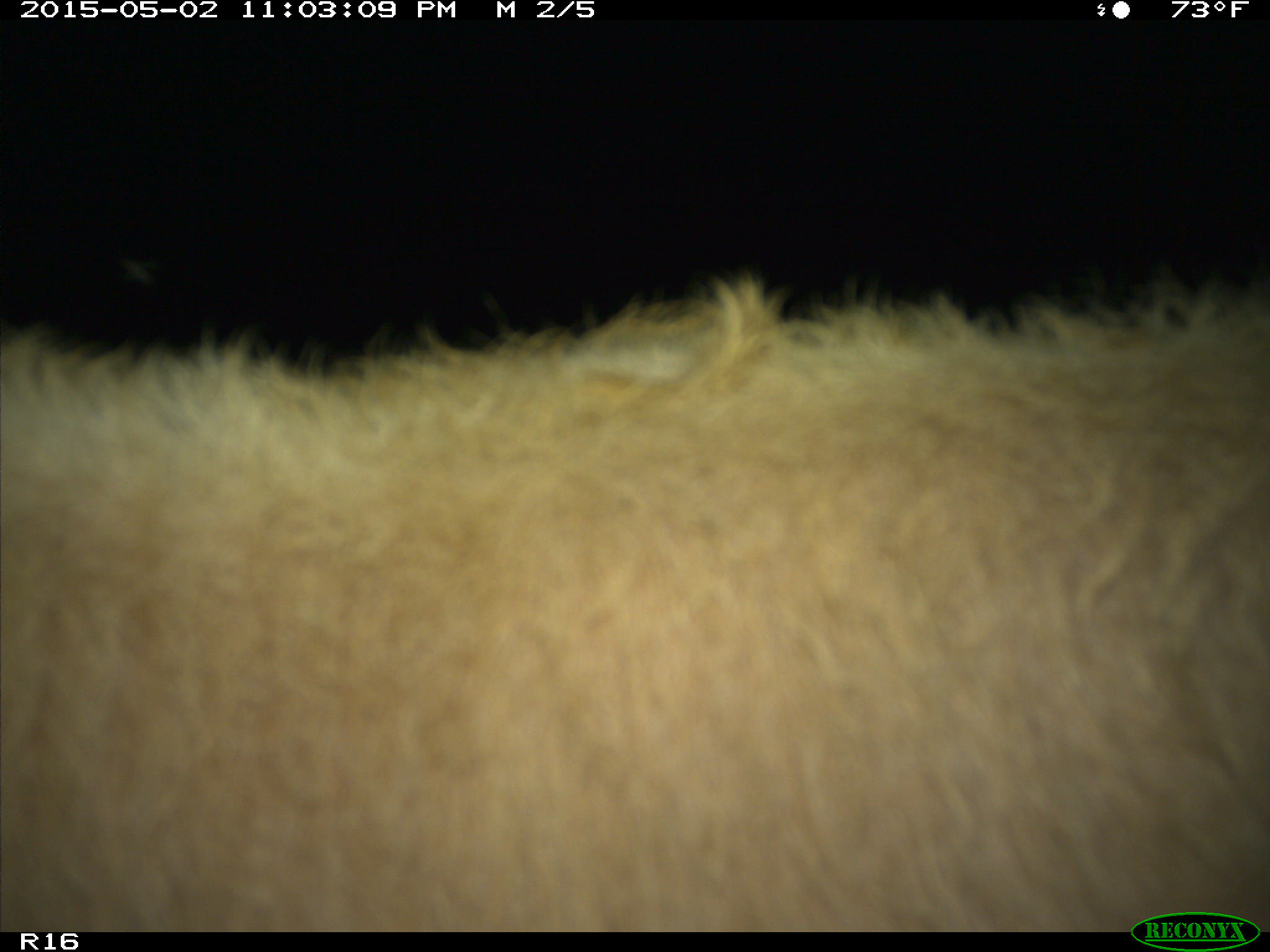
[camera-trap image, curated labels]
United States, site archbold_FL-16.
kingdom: Animalia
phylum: Chordata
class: Mammalia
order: Artiodactyla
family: Bovidae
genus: Bos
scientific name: Bos taurus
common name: domestic cow